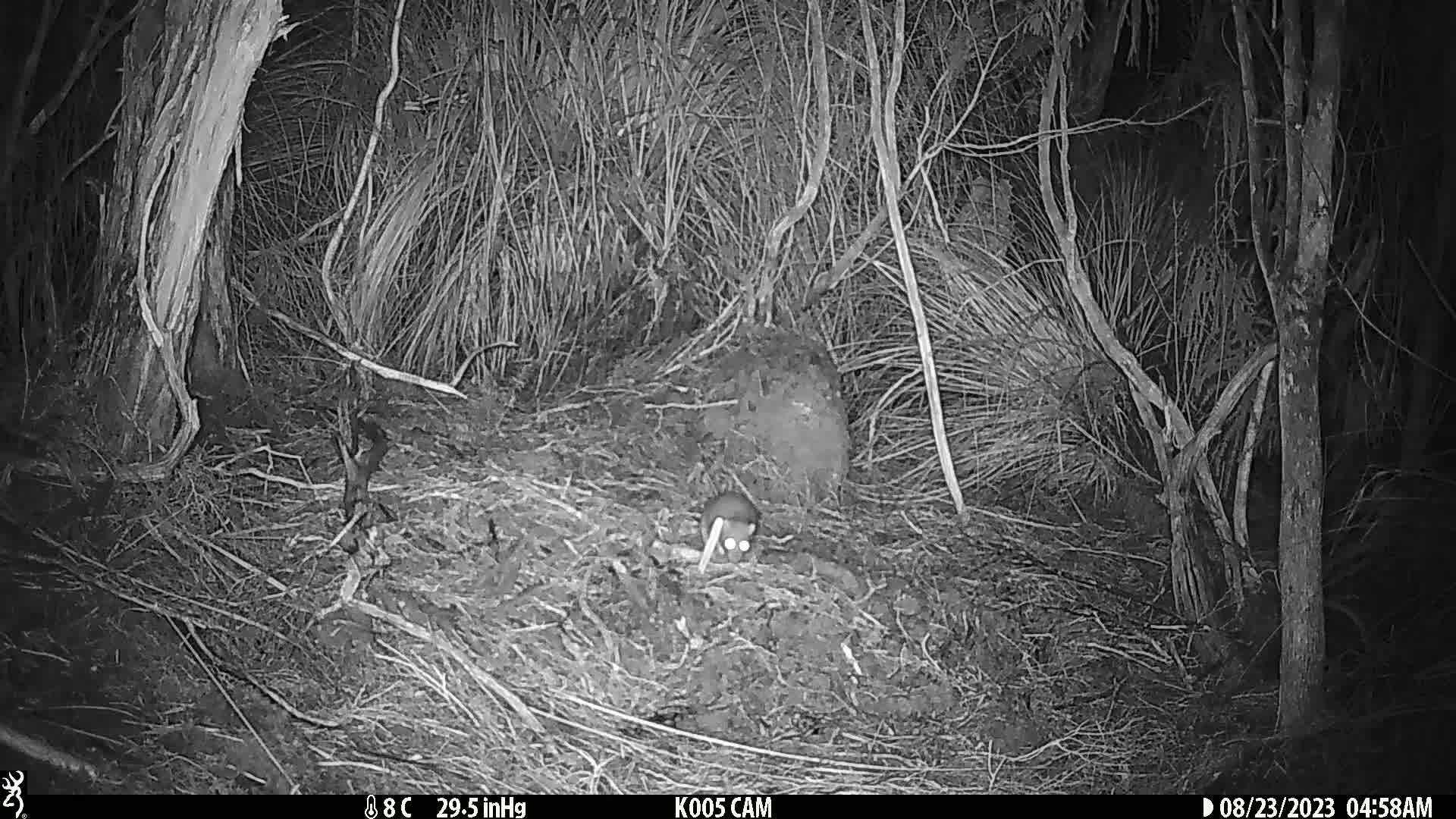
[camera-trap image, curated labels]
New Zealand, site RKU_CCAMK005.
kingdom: Animalia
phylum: Chordata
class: Mammalia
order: Rodentia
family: Muridae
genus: Rattus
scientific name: Rattus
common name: rat